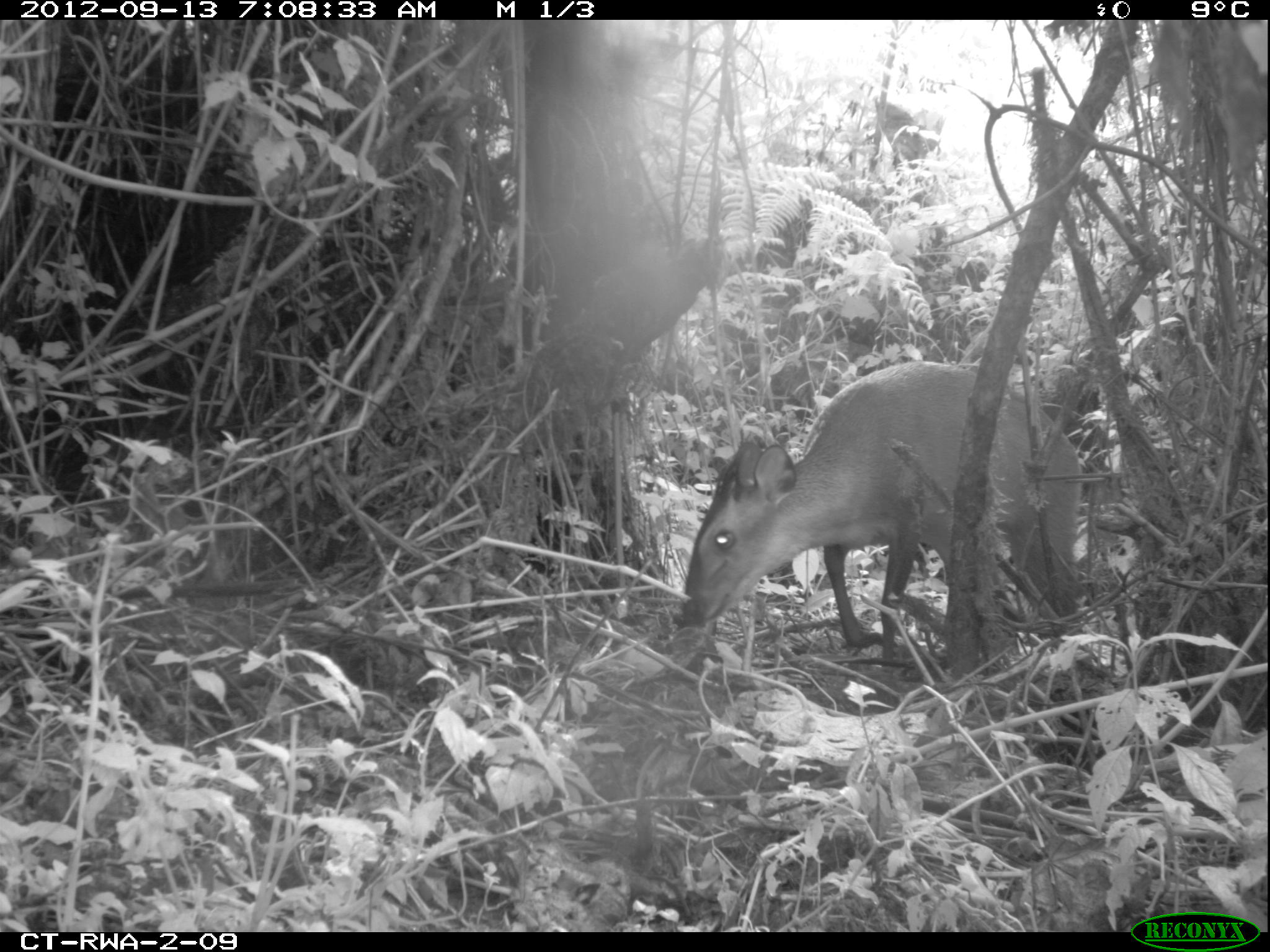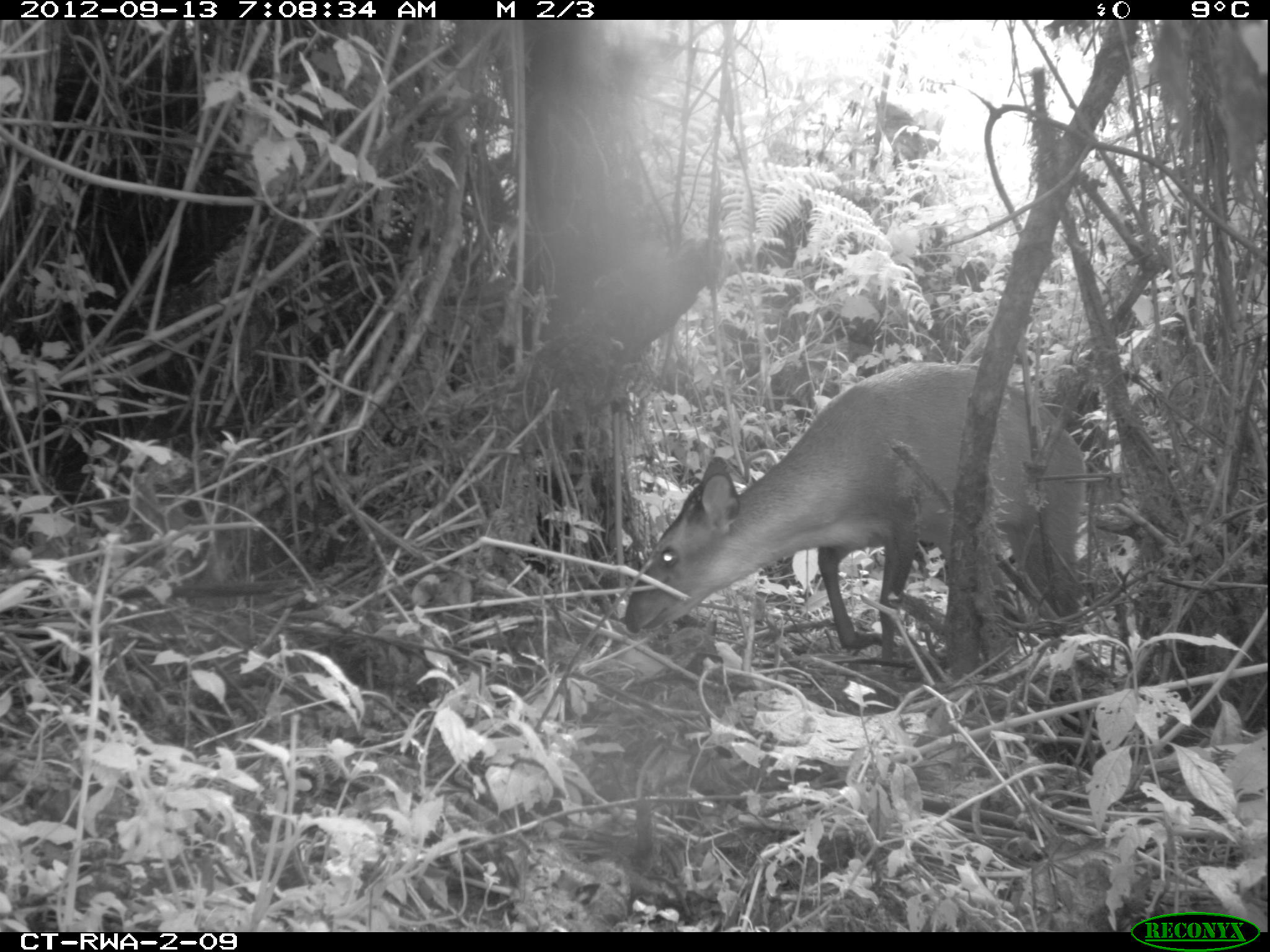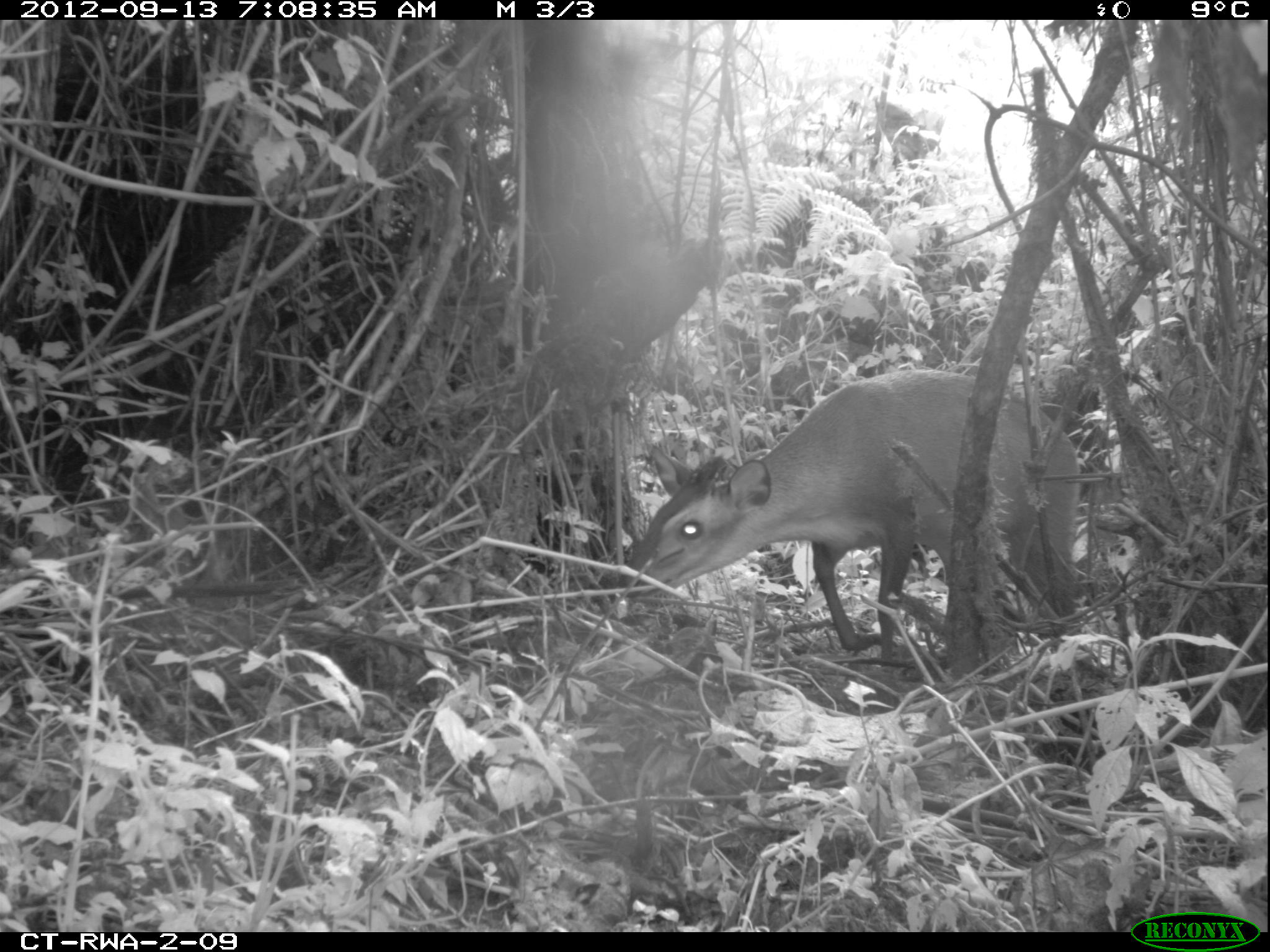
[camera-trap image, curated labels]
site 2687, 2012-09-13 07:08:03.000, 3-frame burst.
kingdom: Animalia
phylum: Chordata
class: Mammalia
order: Artiodactyla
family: Bovidae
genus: Cephalophus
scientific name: Cephalophus nigrifrons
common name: black-fronted duiker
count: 1